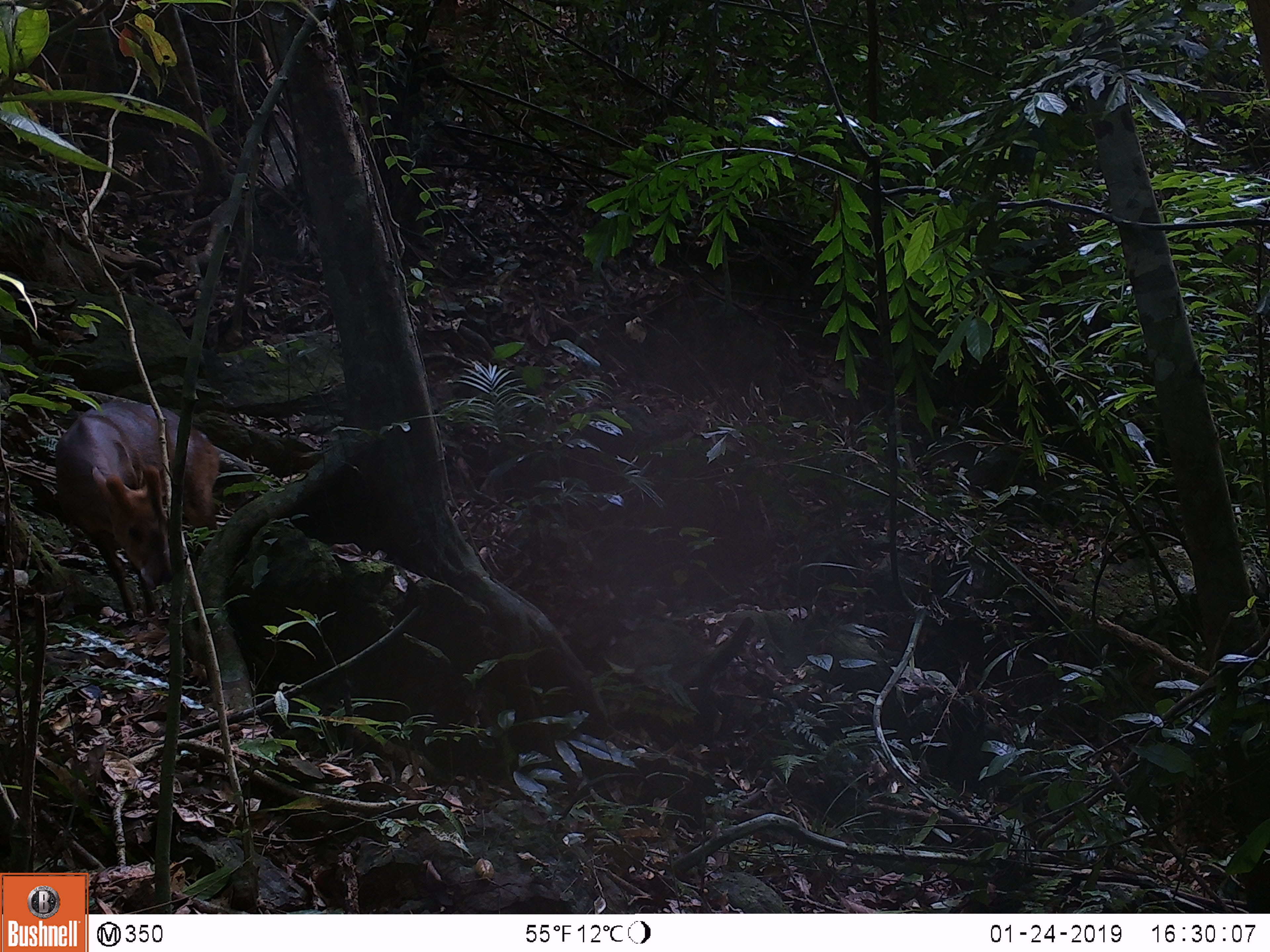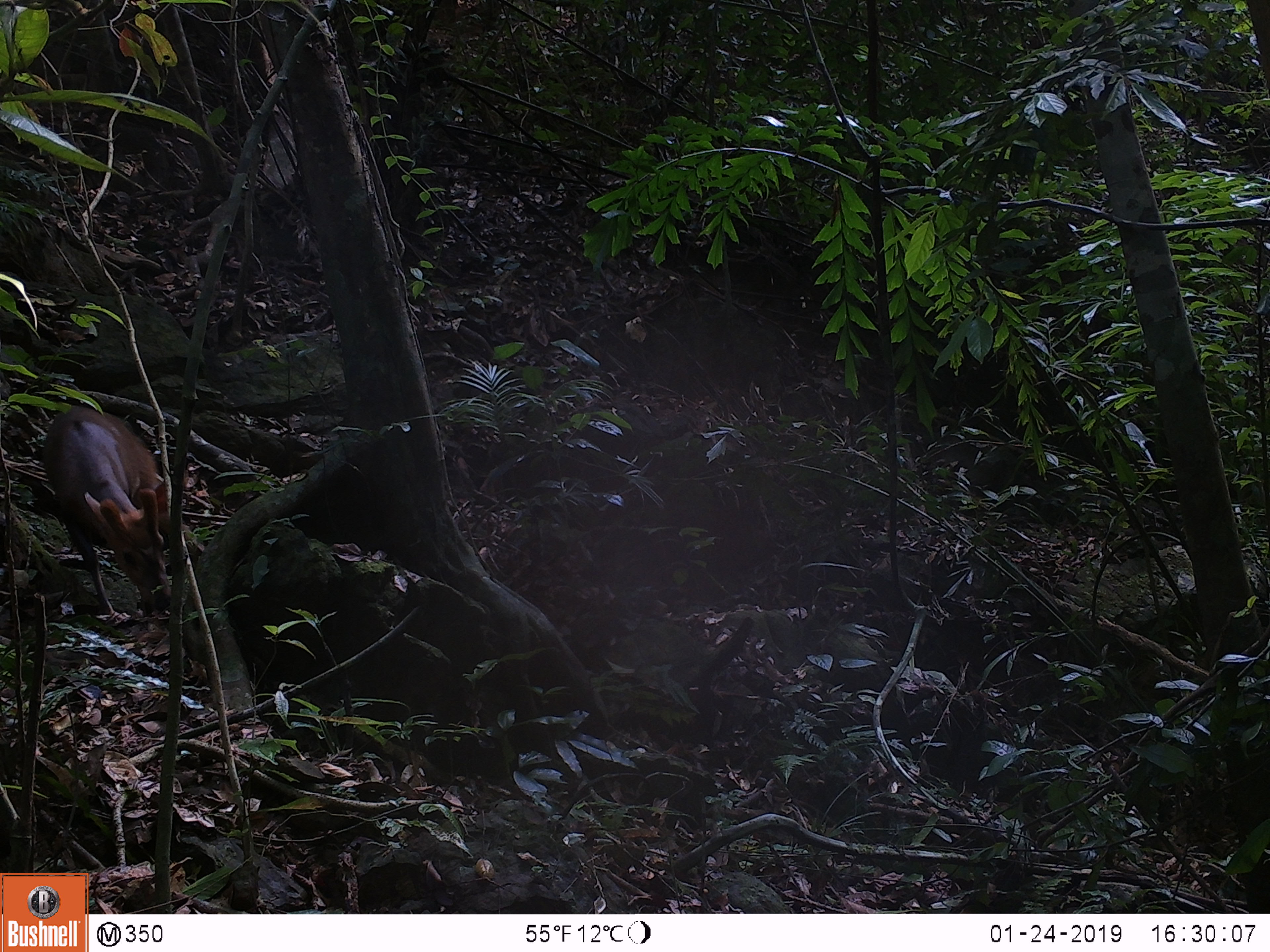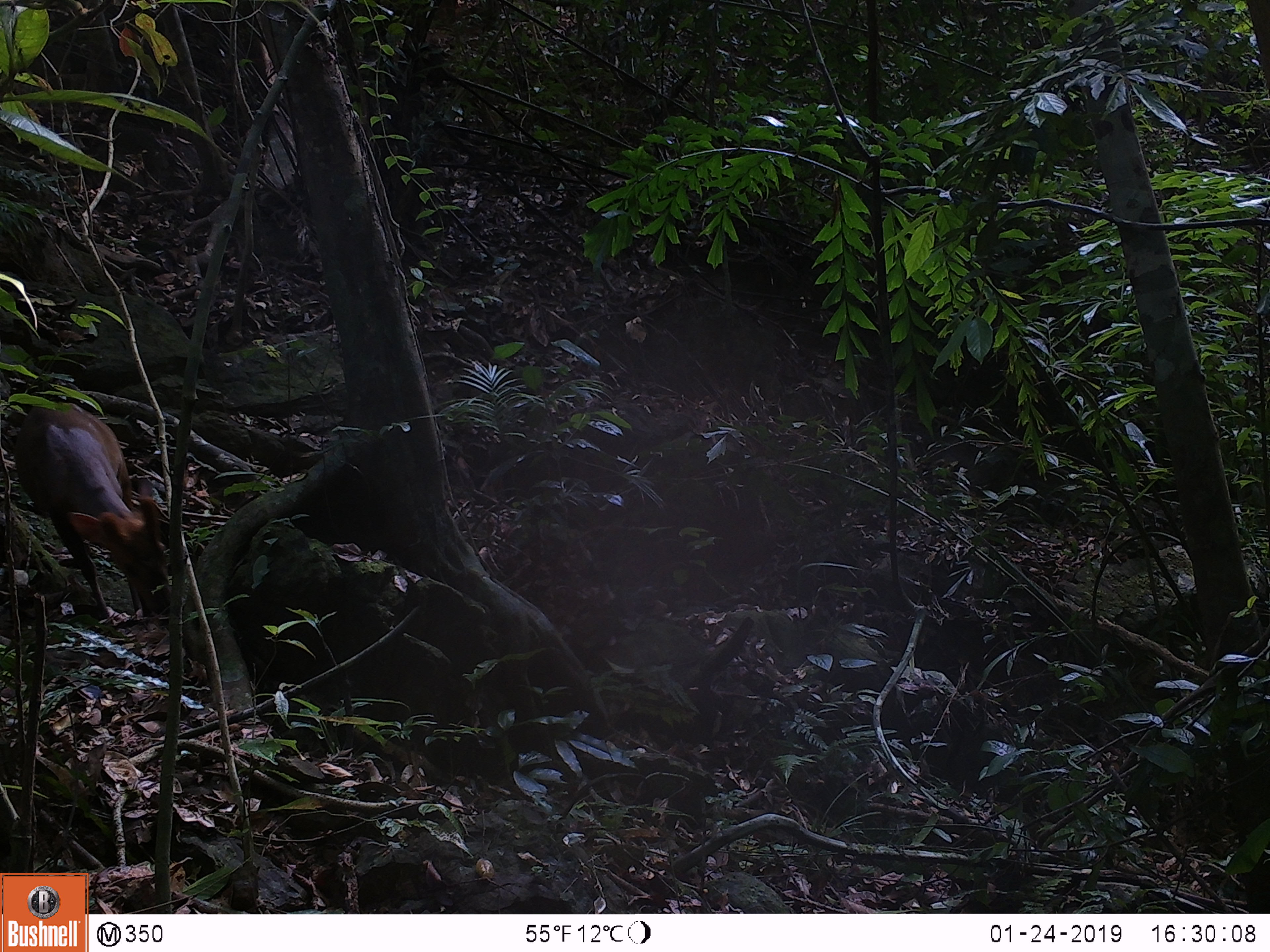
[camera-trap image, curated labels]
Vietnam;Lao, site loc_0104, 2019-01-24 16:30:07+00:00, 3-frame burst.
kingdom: Animalia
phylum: Chordata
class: Mammalia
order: Artiodactyla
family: Cervidae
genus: Muntiacus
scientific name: Muntiacus rooseveltorum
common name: roosevelt's muntjac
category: roosevelts muntjac group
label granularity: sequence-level